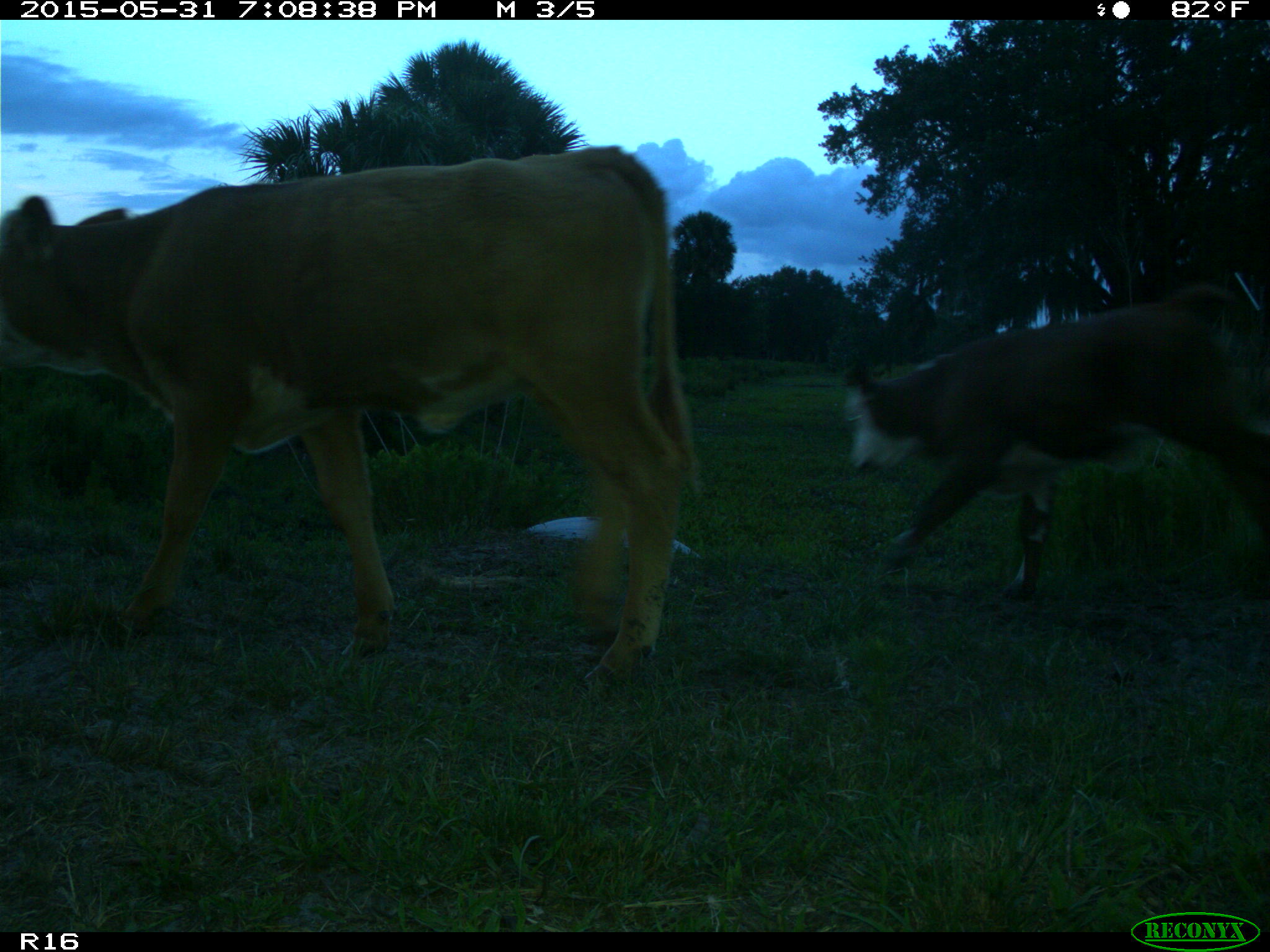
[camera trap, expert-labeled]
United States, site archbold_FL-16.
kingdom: Animalia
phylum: Chordata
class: Mammalia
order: Artiodactyla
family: Bovidae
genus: Bos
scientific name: Bos taurus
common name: domestic cow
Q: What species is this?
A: Bos taurus (domestic cow).